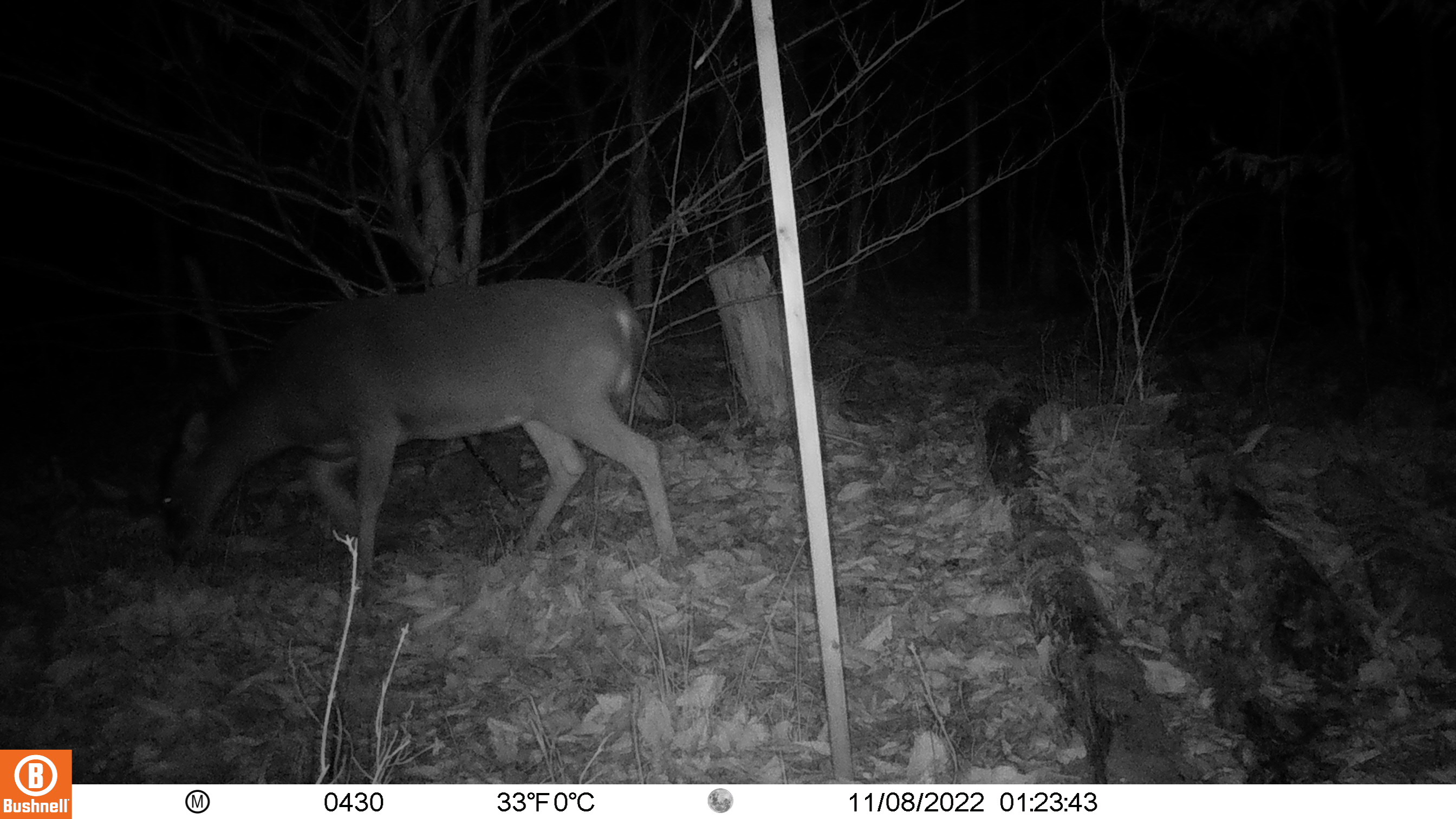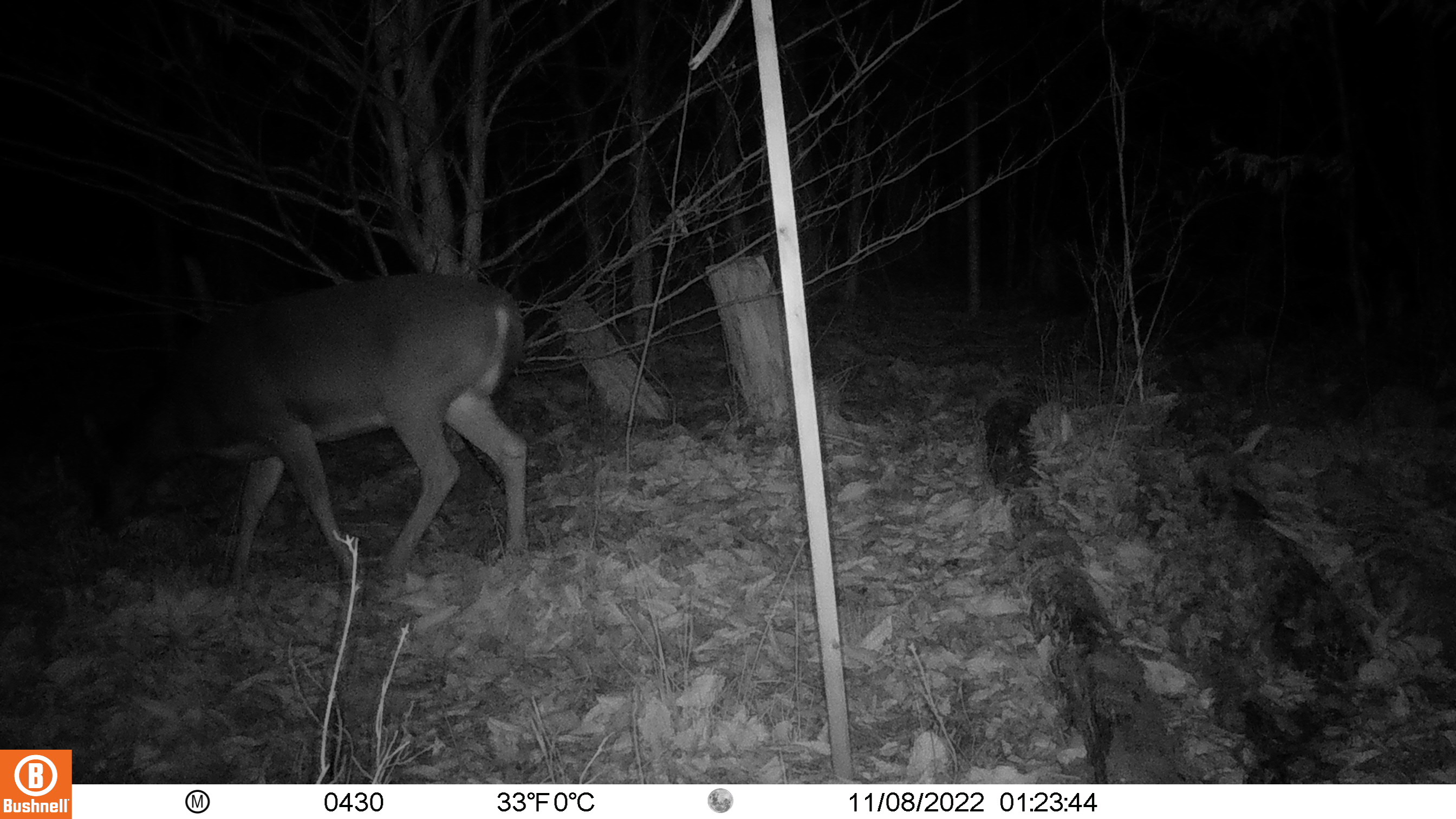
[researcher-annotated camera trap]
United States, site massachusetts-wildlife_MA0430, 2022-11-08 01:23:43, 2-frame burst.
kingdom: Animalia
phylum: Chordata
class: Mammalia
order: Artiodactyla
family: Cervidae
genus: Odocoileus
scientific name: Odocoileus virginianus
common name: white-tailed deer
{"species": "white-tailed deer (Odocoileus virginianus)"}